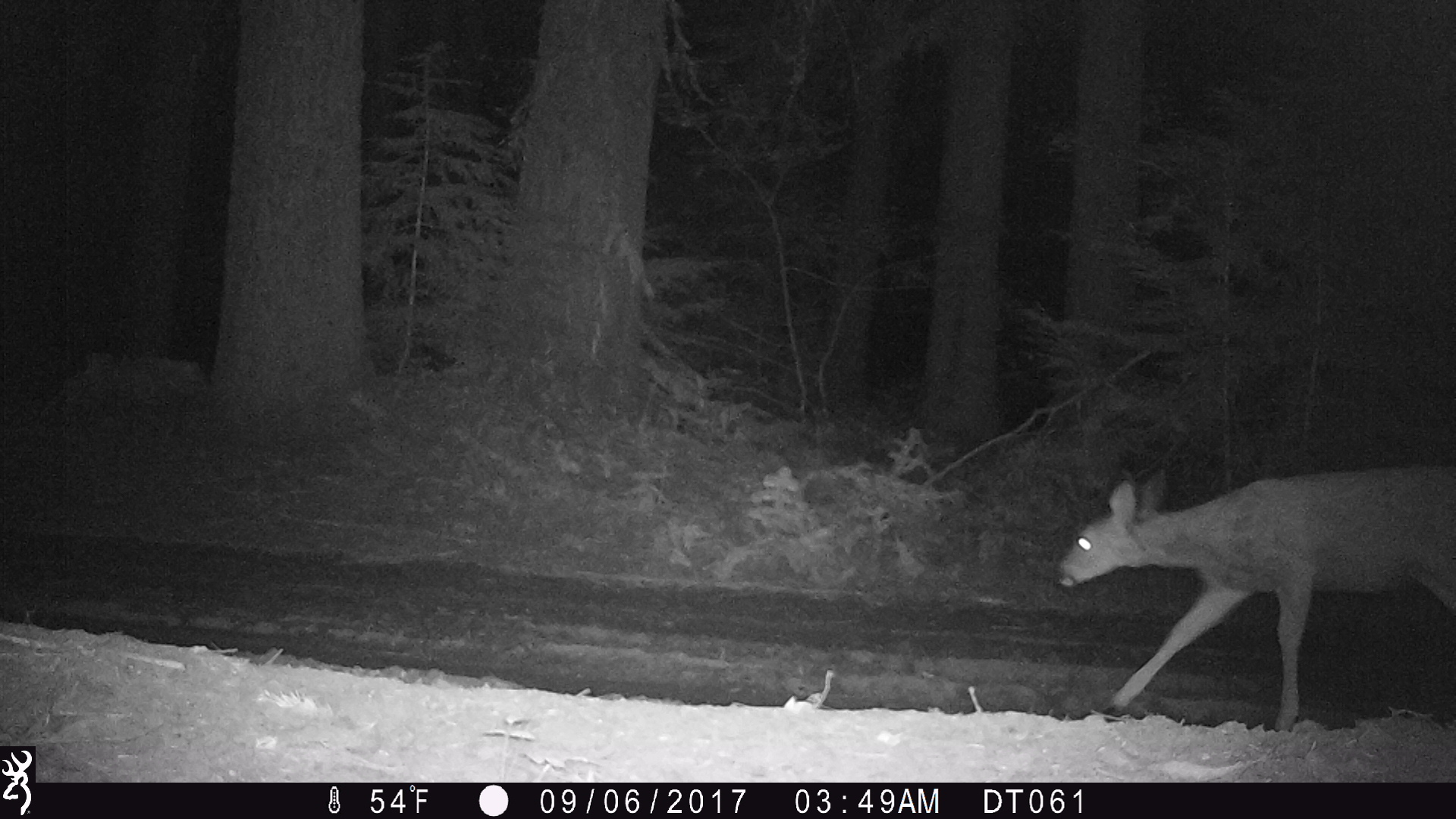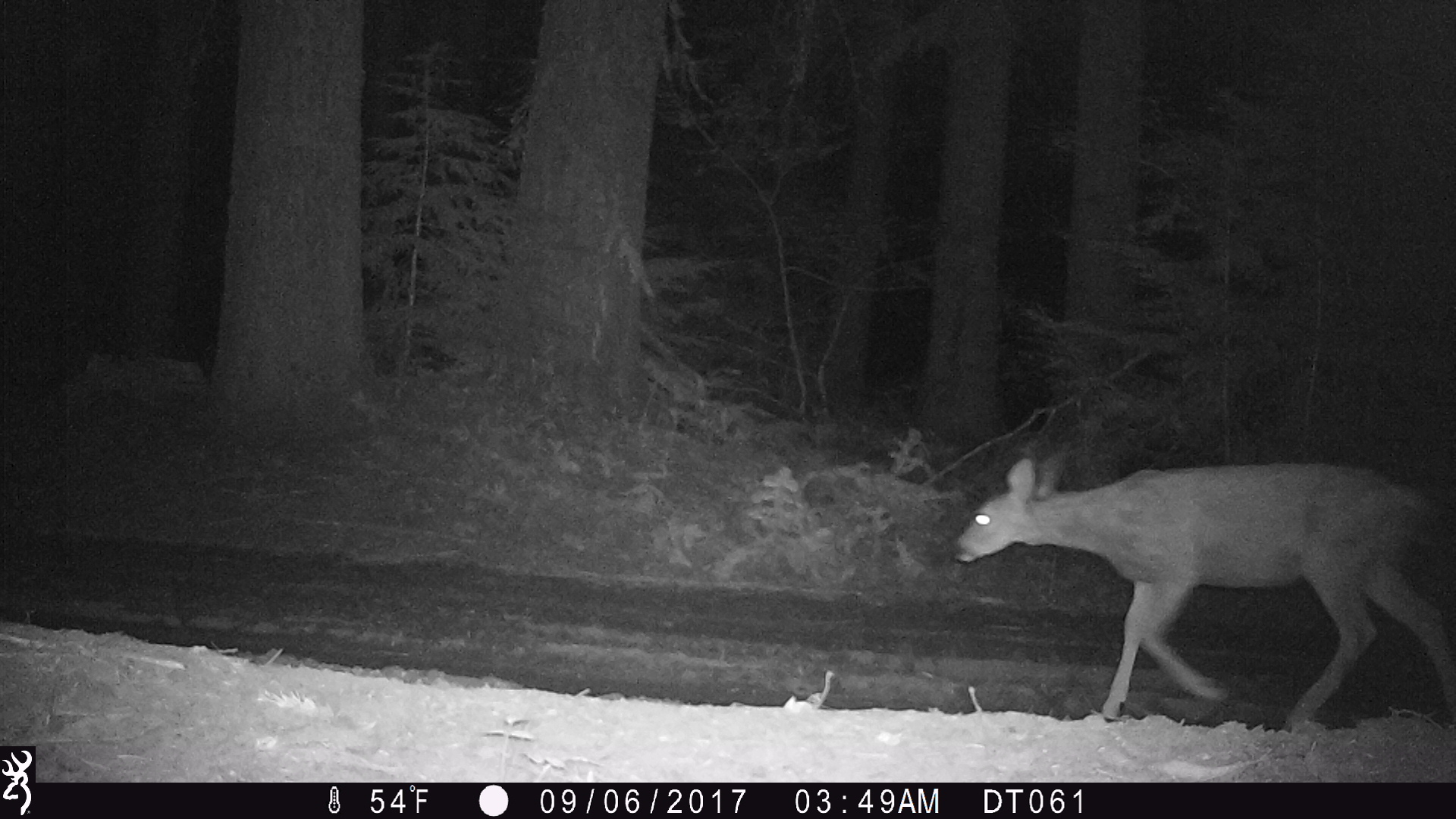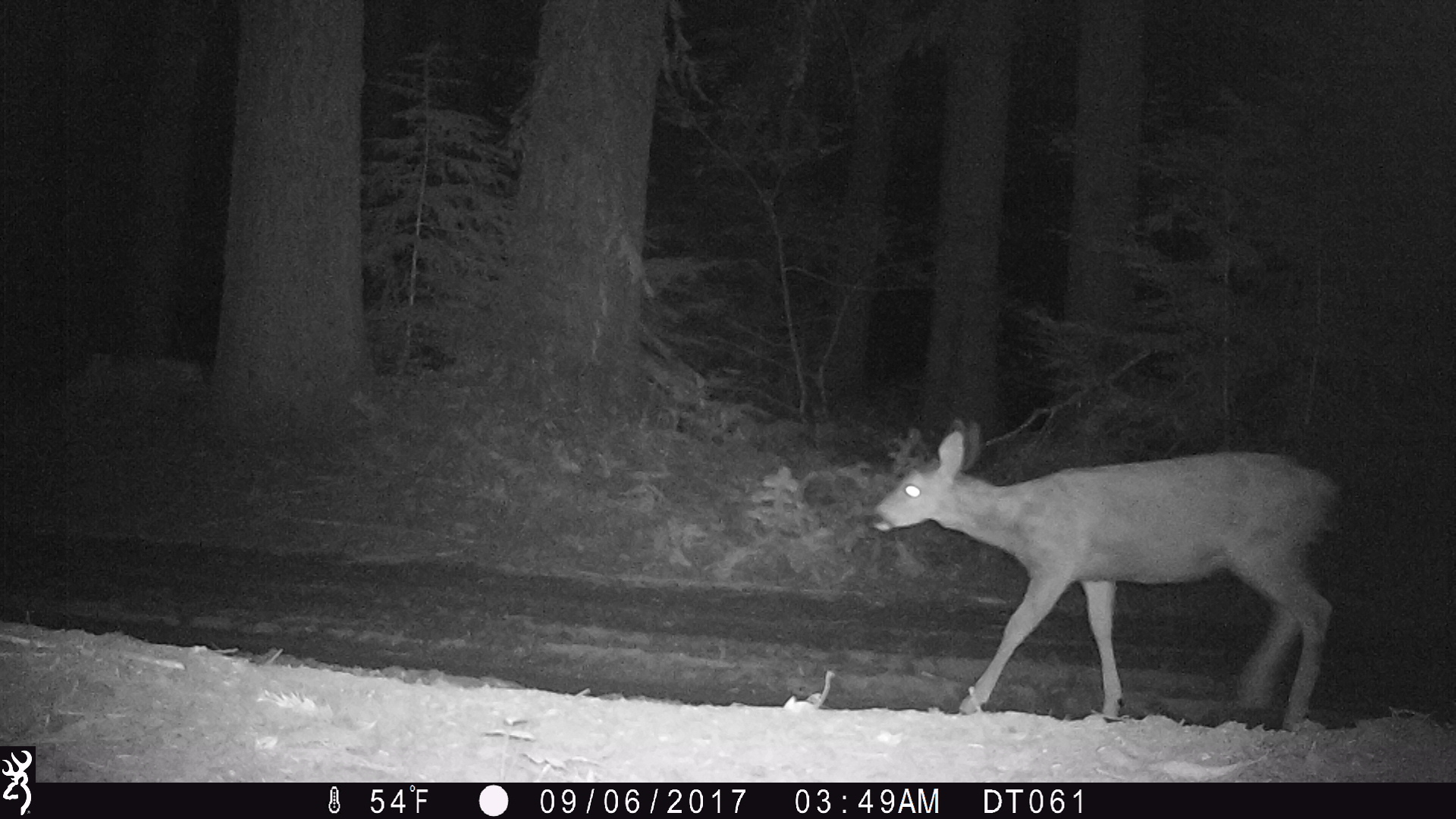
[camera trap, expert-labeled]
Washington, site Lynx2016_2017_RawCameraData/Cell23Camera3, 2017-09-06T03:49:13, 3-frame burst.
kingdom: Animalia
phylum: Chordata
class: Mammalia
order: Artiodactyla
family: Cervidae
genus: Odocoileus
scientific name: Odocoileus hemionus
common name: mule deer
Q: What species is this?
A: Odocoileus hemionus (mule deer).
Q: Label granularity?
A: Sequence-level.